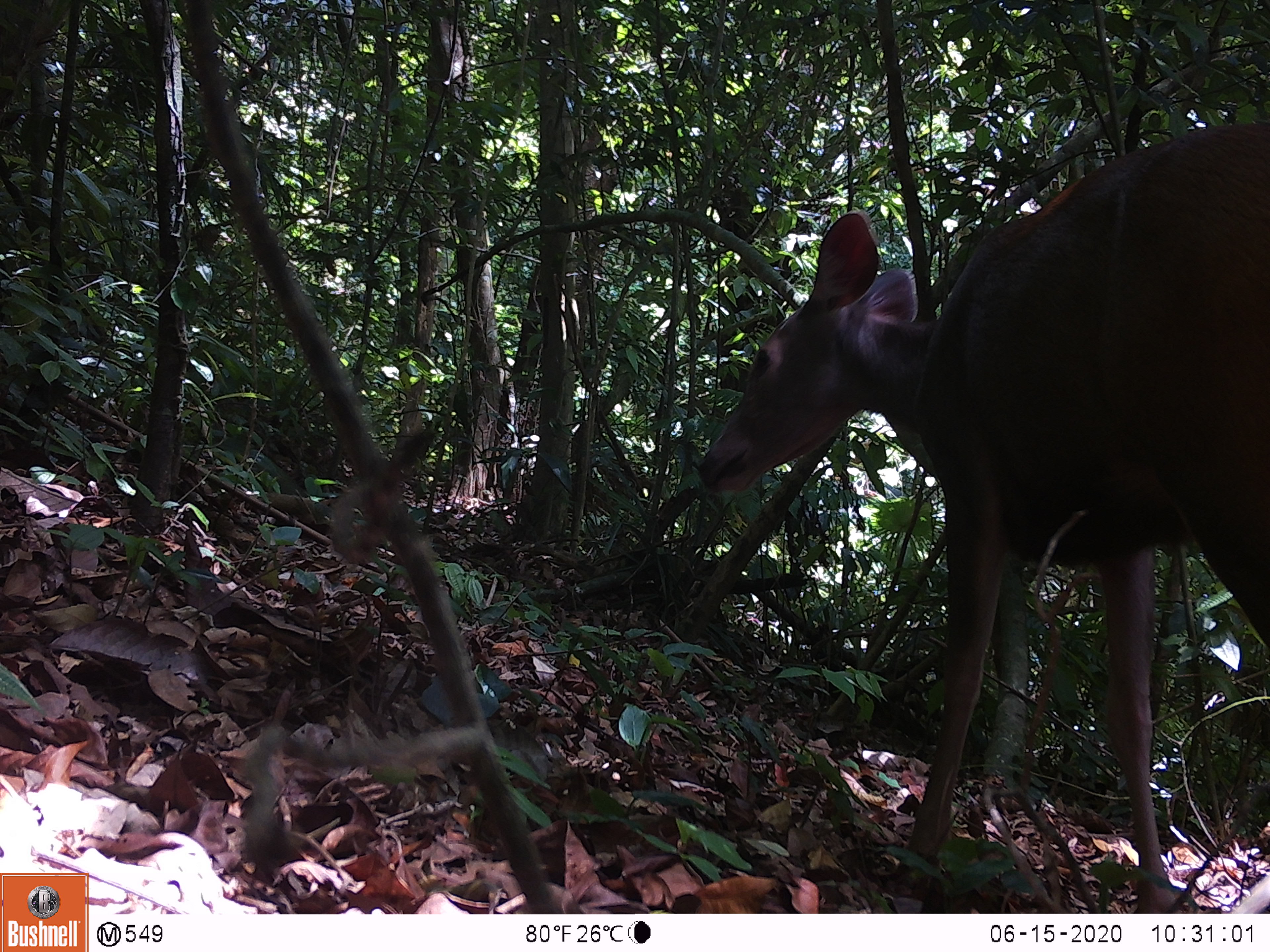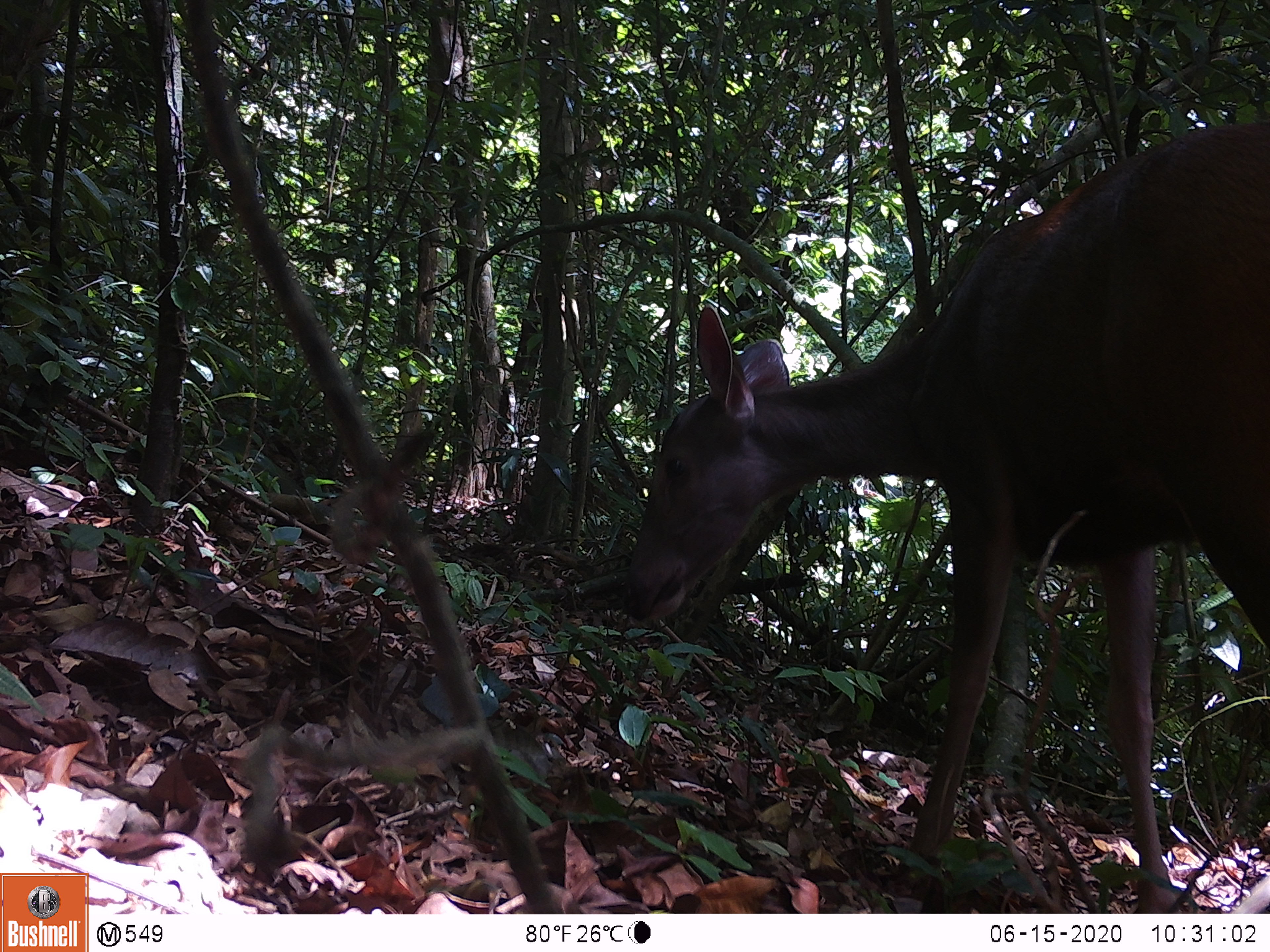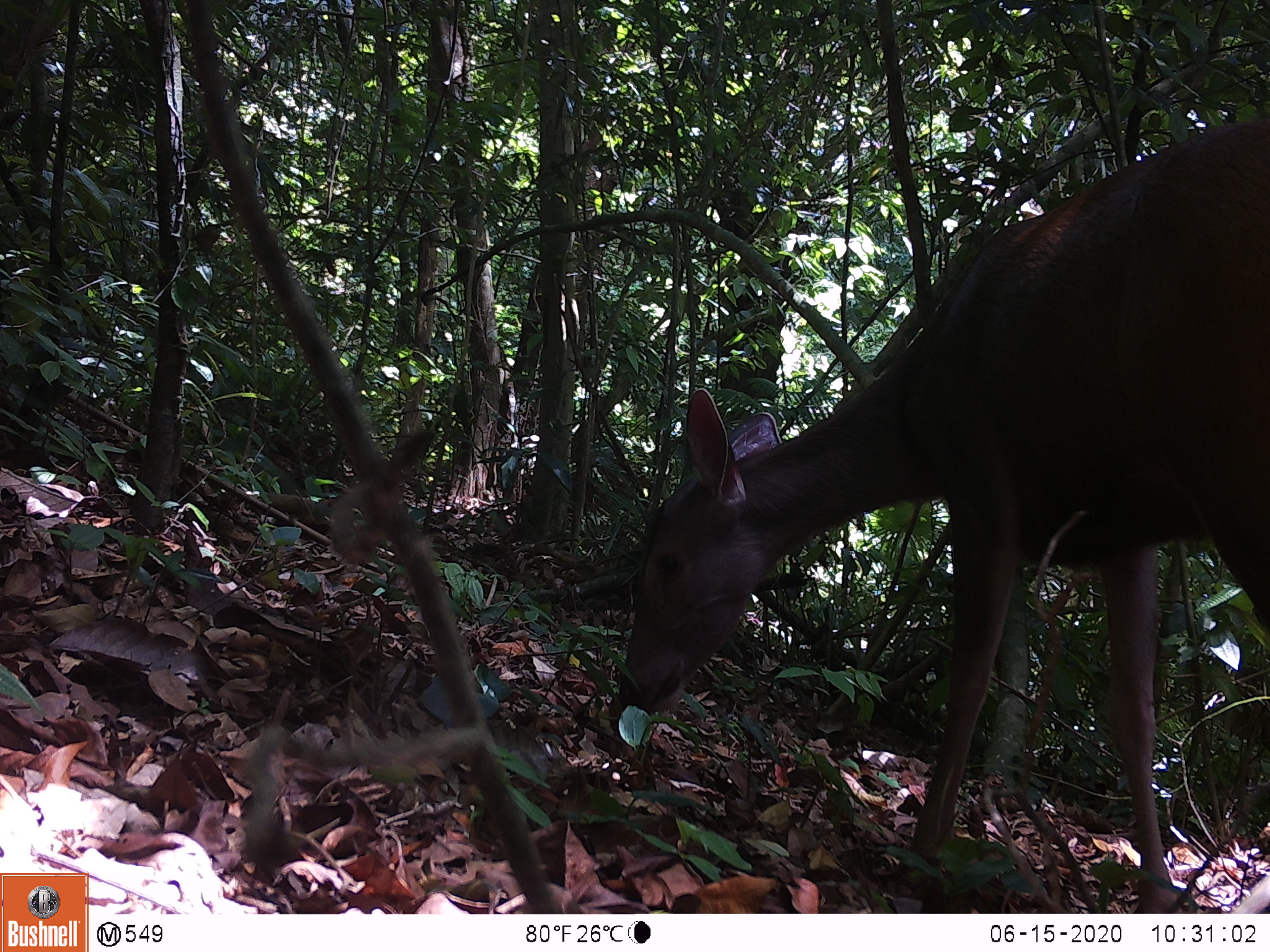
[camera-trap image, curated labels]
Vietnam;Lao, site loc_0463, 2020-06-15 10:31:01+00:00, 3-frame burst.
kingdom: Animalia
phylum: Chordata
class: Mammalia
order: Artiodactyla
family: Cervidae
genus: Rusa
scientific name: Rusa unicolor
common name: sambar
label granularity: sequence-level